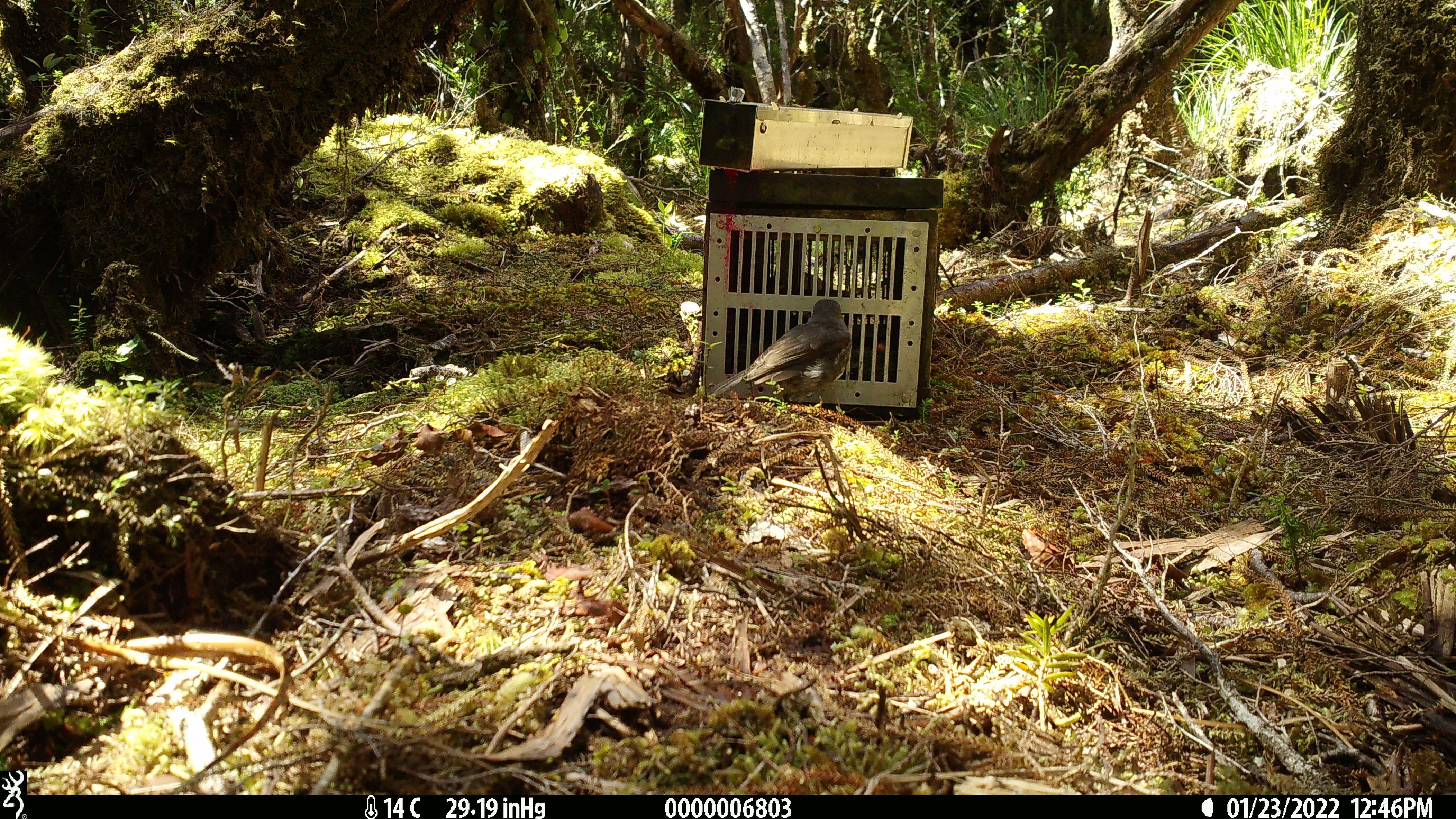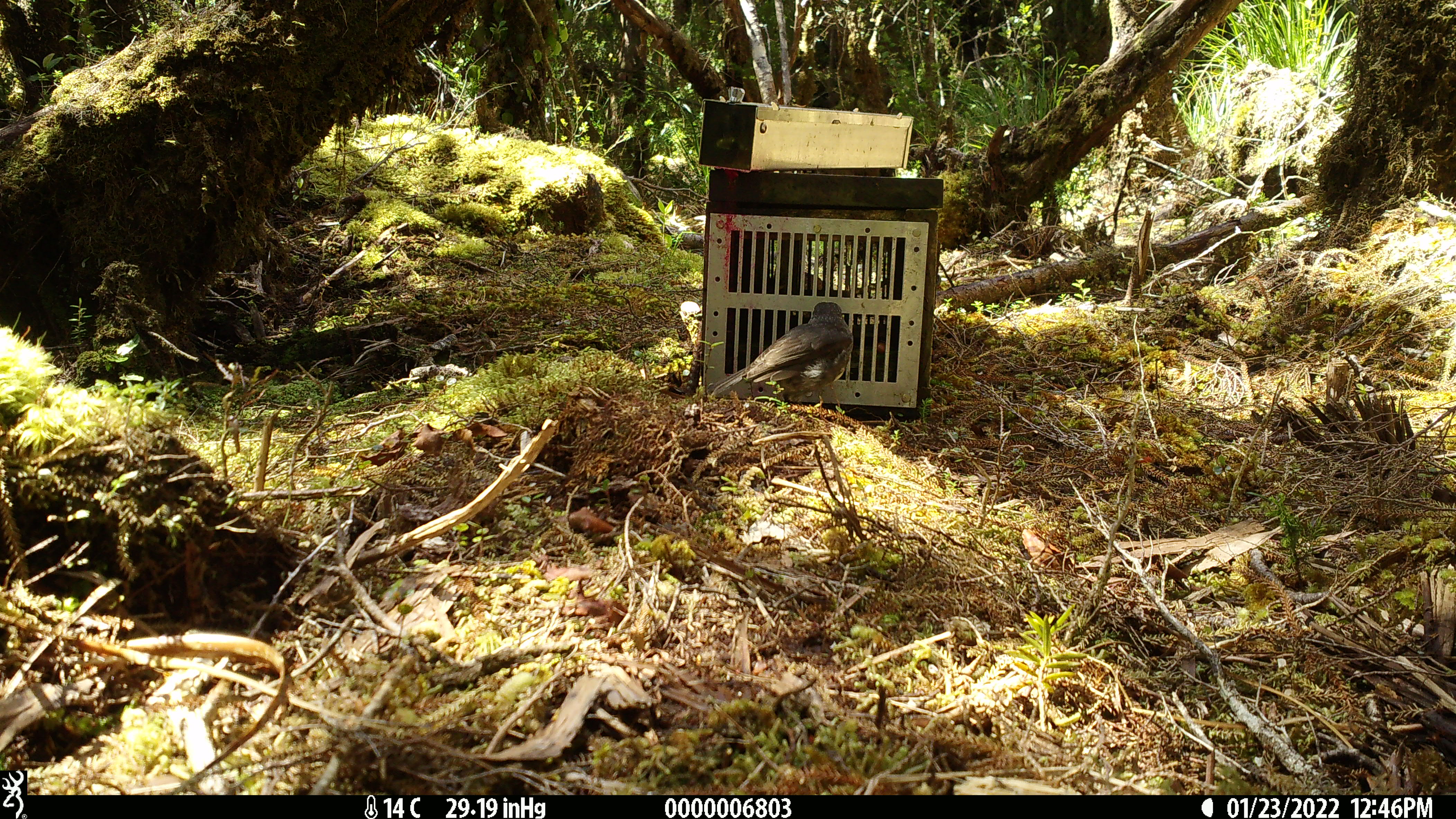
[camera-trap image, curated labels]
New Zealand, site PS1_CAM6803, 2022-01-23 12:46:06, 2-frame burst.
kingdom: Animalia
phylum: Chordata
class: Aves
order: Passeriformes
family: Petroicidae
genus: Petroica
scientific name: Petroica australis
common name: new zealand robin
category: robin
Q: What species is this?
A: Robin (new zealand robin) (Petroica australis).